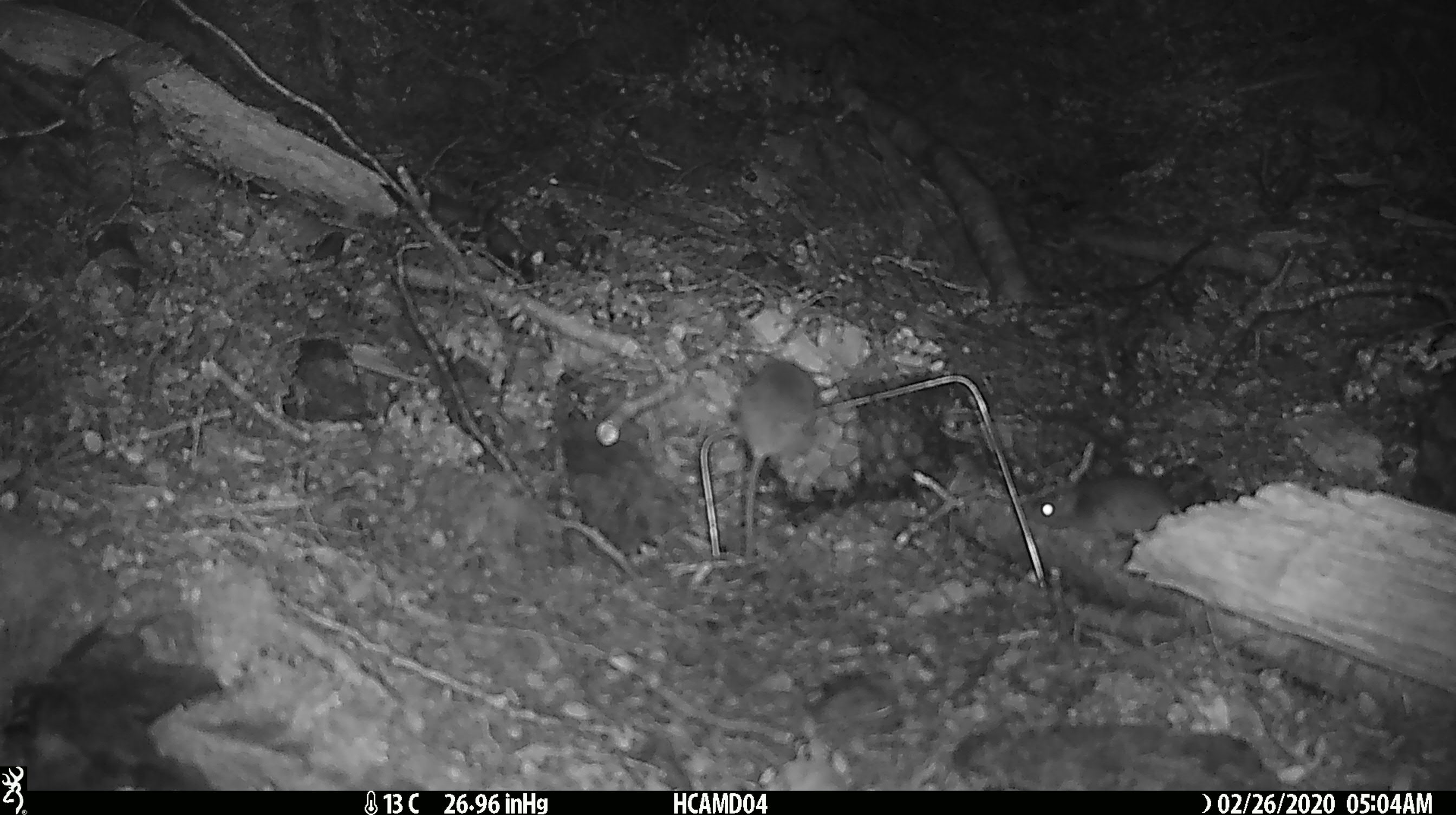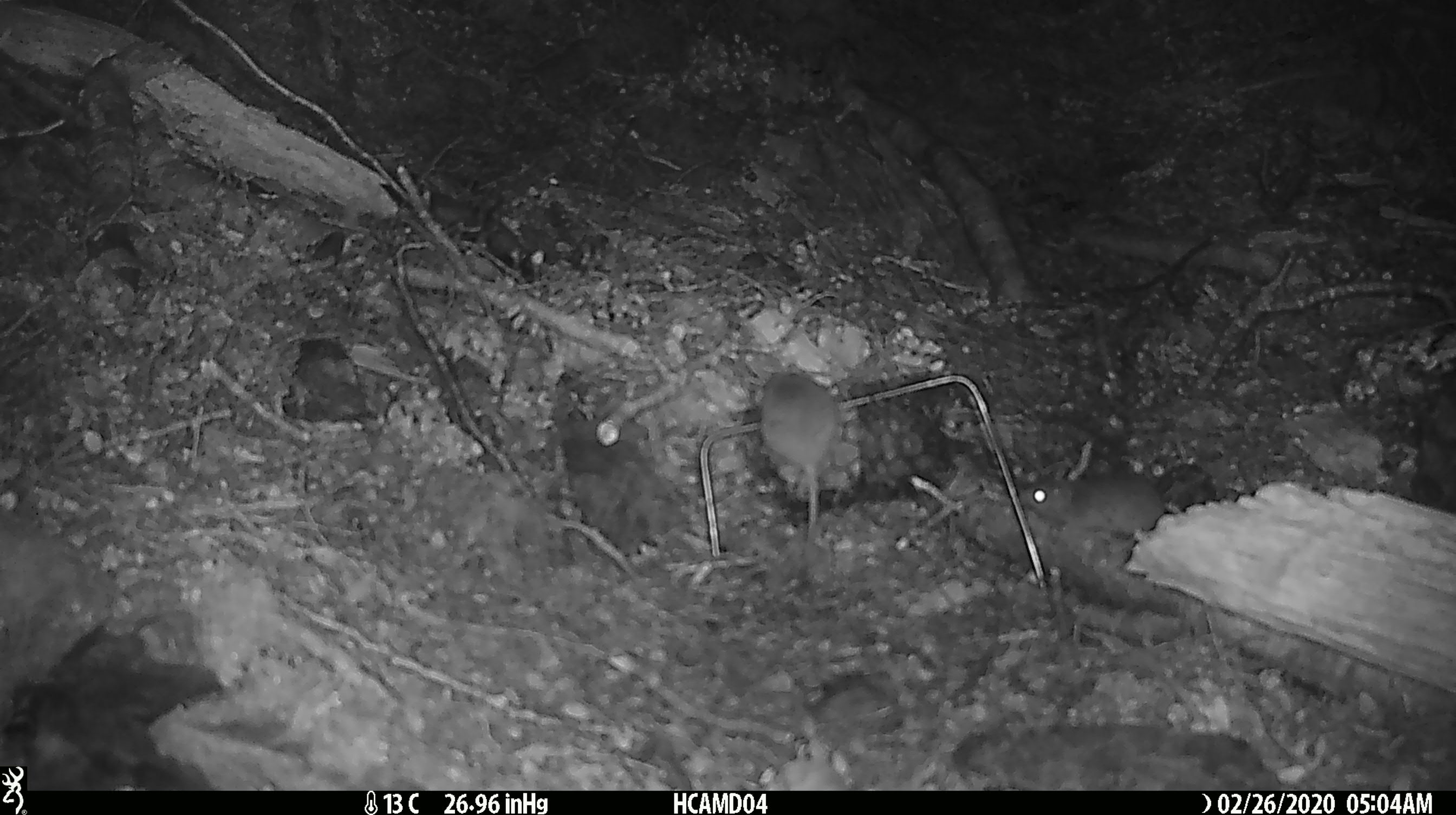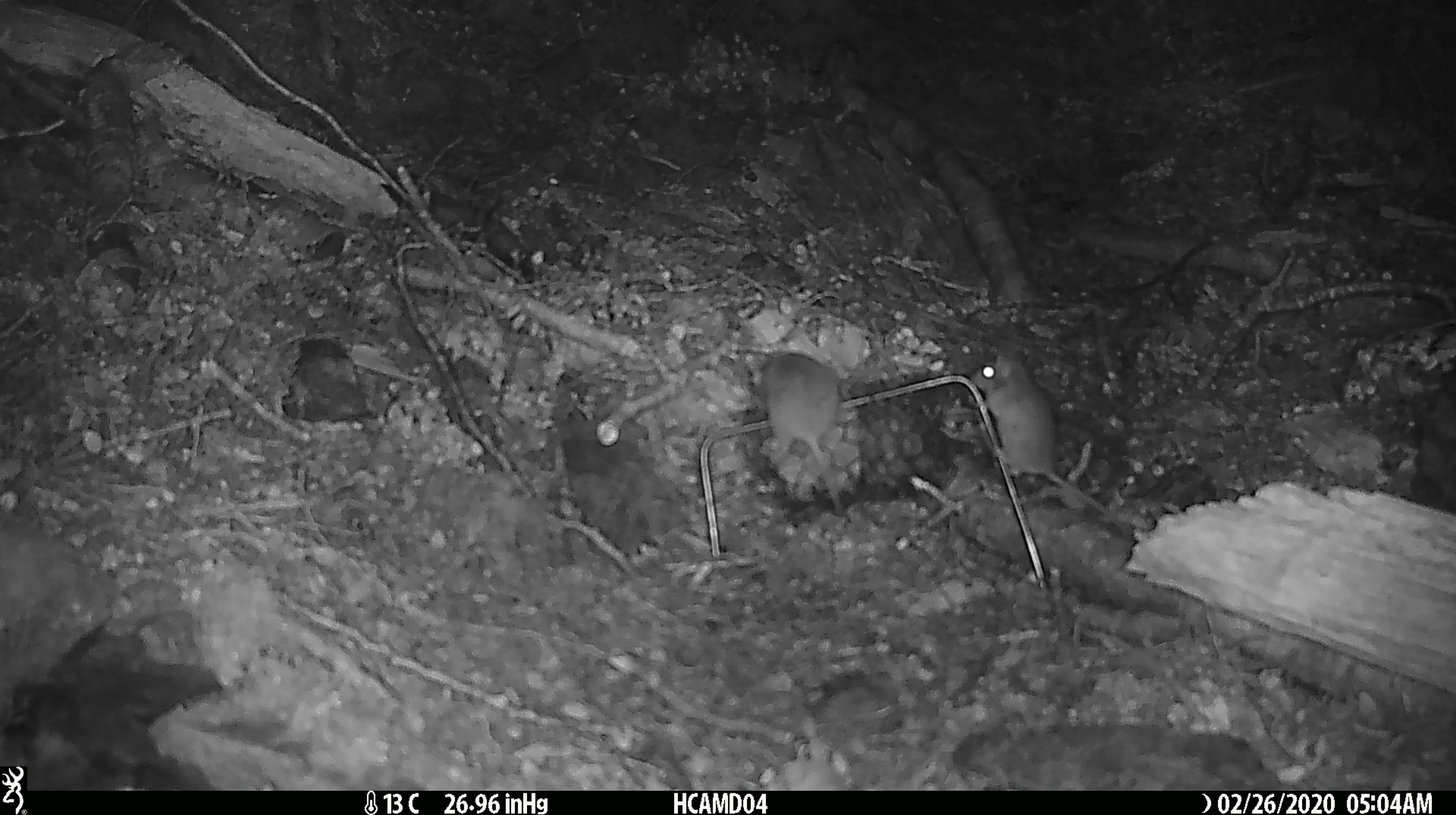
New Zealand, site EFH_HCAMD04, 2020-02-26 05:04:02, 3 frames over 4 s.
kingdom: Animalia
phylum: Chordata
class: Mammalia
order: Rodentia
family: Muridae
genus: Mus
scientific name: Mus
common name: mouse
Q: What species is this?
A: Mouse (Mus).